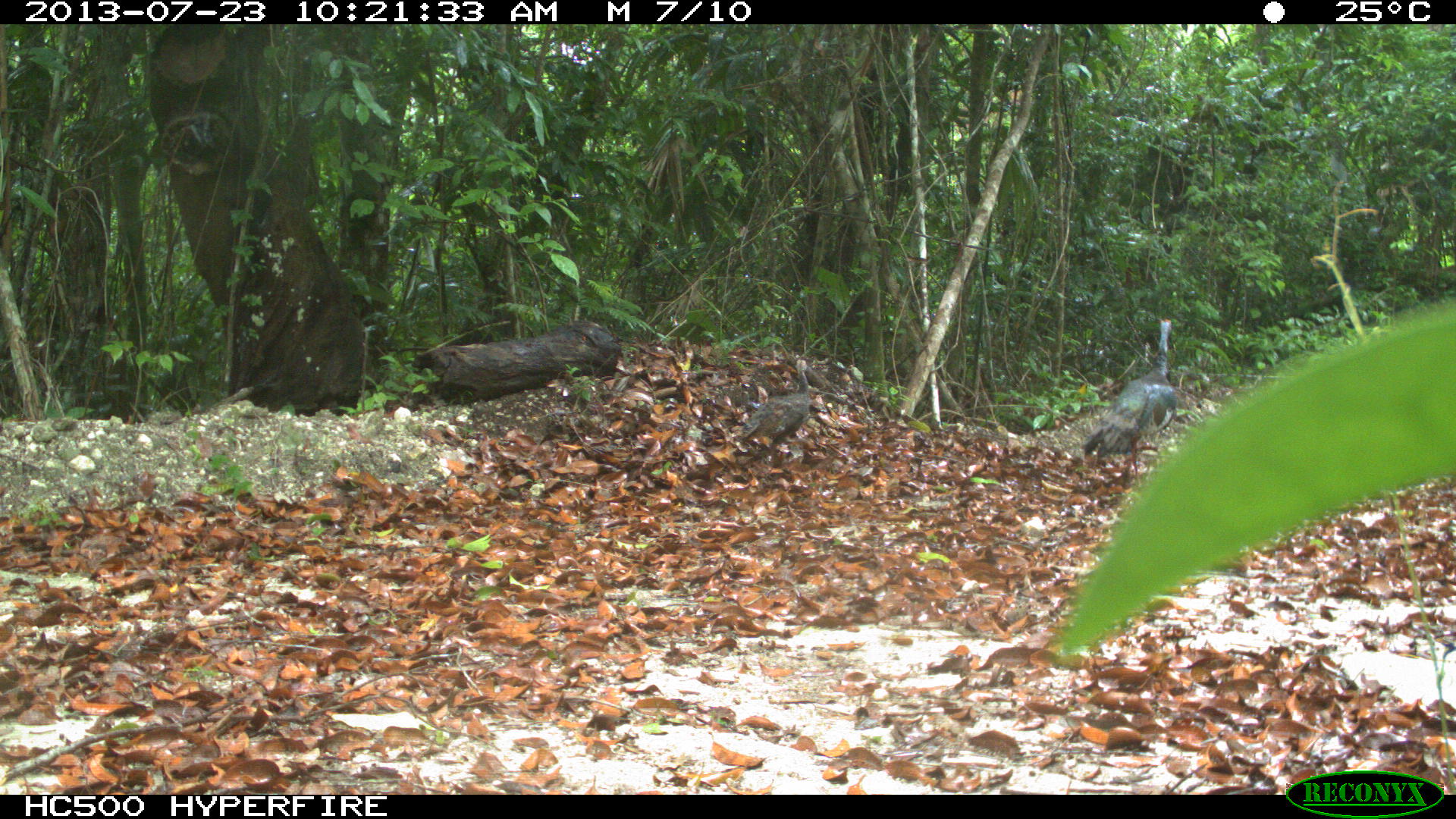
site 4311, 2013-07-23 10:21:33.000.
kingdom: Animalia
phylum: Chordata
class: Aves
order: Galliformes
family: Phasianidae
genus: Meleagris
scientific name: Meleagris ocellata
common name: ocellated turkey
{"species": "Meleagris ocellata (ocellated turkey)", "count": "2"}